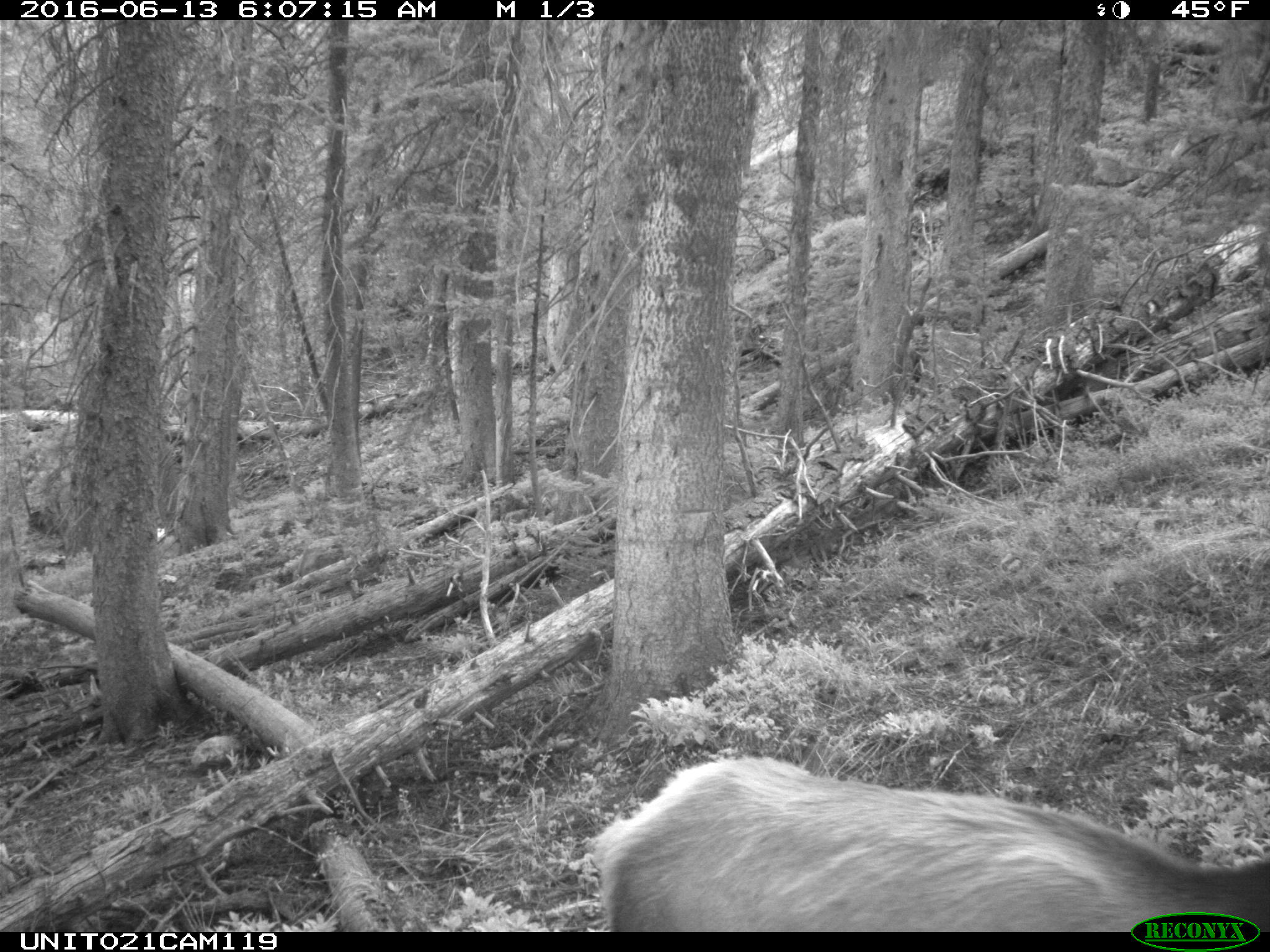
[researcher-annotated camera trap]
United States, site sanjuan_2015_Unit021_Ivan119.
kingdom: Animalia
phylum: Chordata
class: Mammalia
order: Artiodactyla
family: Cervidae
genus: Cervus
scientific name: Cervus elaphus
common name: red deer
Cervus elaphus (red deer).